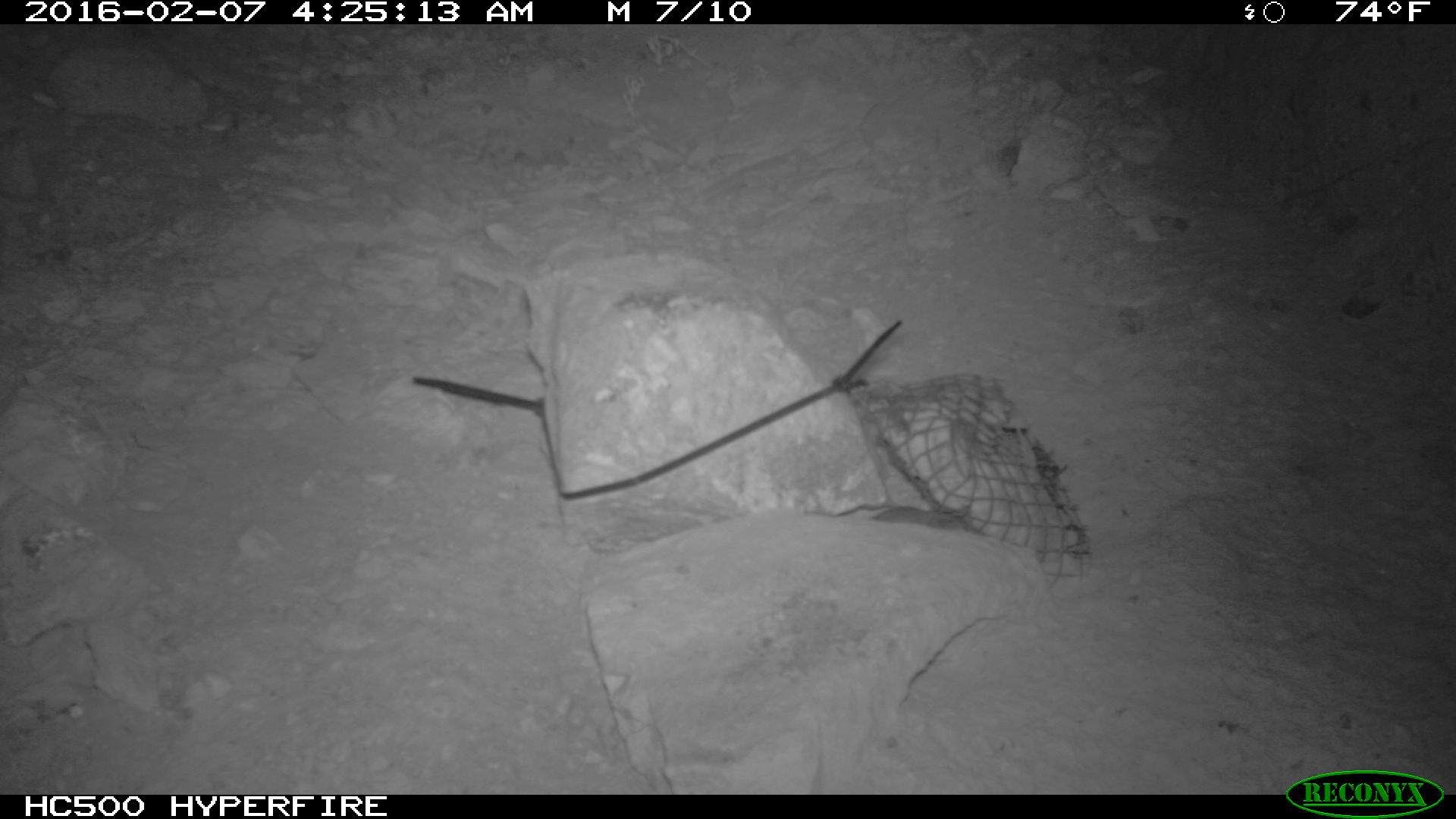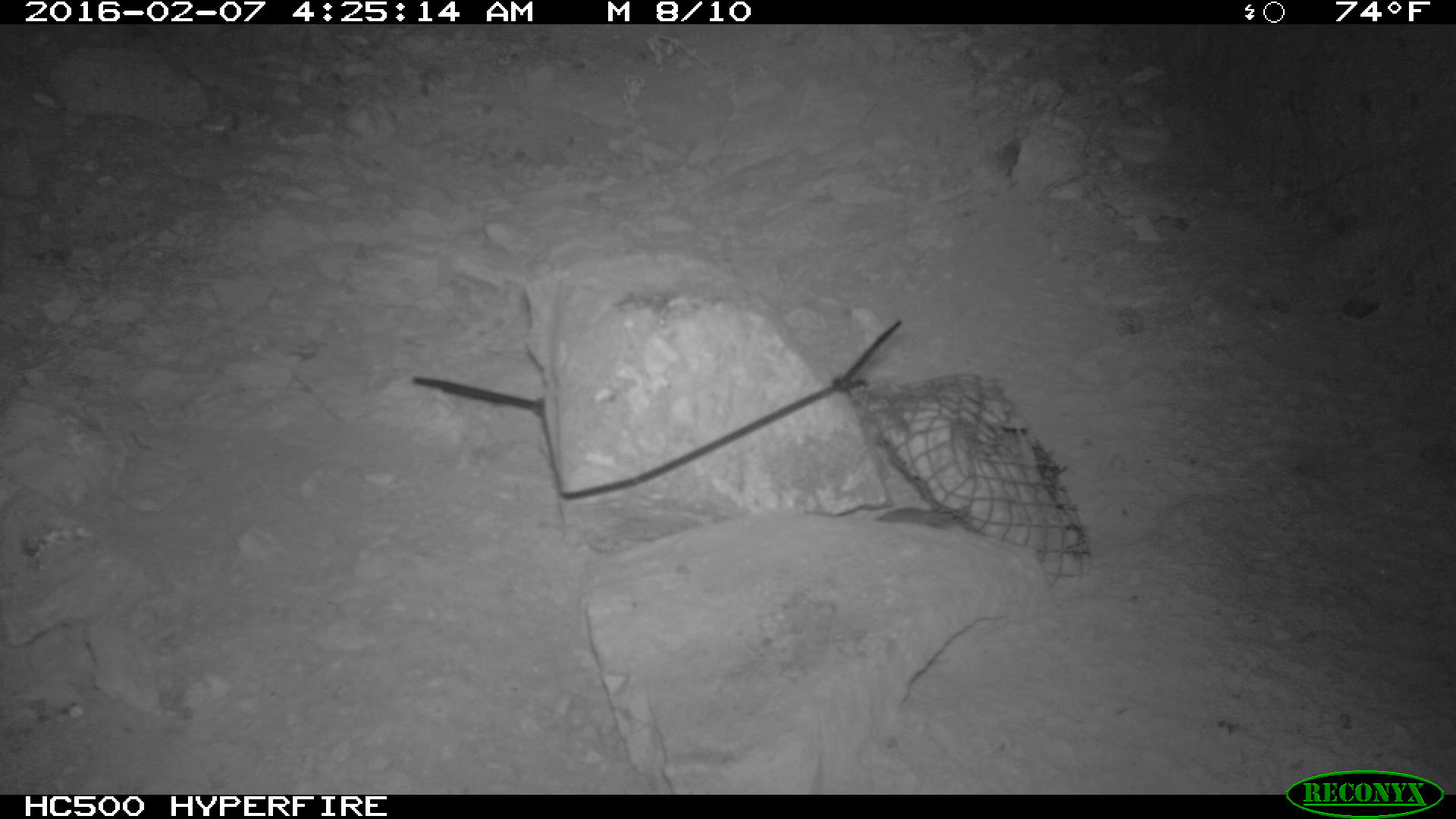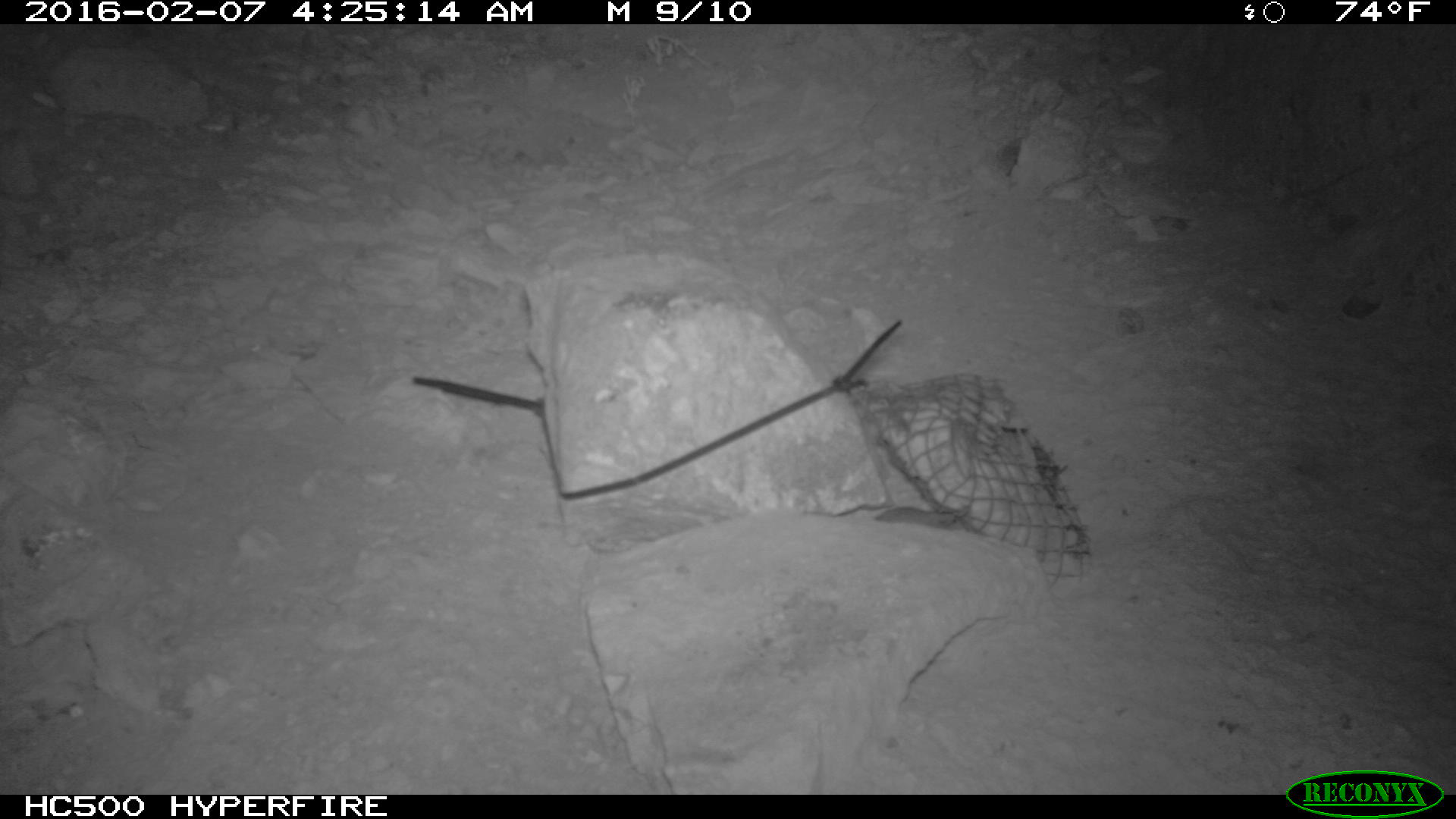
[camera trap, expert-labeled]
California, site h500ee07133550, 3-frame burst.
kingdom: Animalia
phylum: Chordata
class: Mammalia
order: Rodentia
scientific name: Rodentia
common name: rodent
Rodent (Rodentia).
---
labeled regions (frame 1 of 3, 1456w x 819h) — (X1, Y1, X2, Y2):
rodent: (870, 507, 956, 530)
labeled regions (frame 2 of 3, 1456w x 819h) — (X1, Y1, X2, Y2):
rodent: (877, 500, 964, 528)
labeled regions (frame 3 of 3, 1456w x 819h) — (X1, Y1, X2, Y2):
rodent: (873, 505, 954, 530)